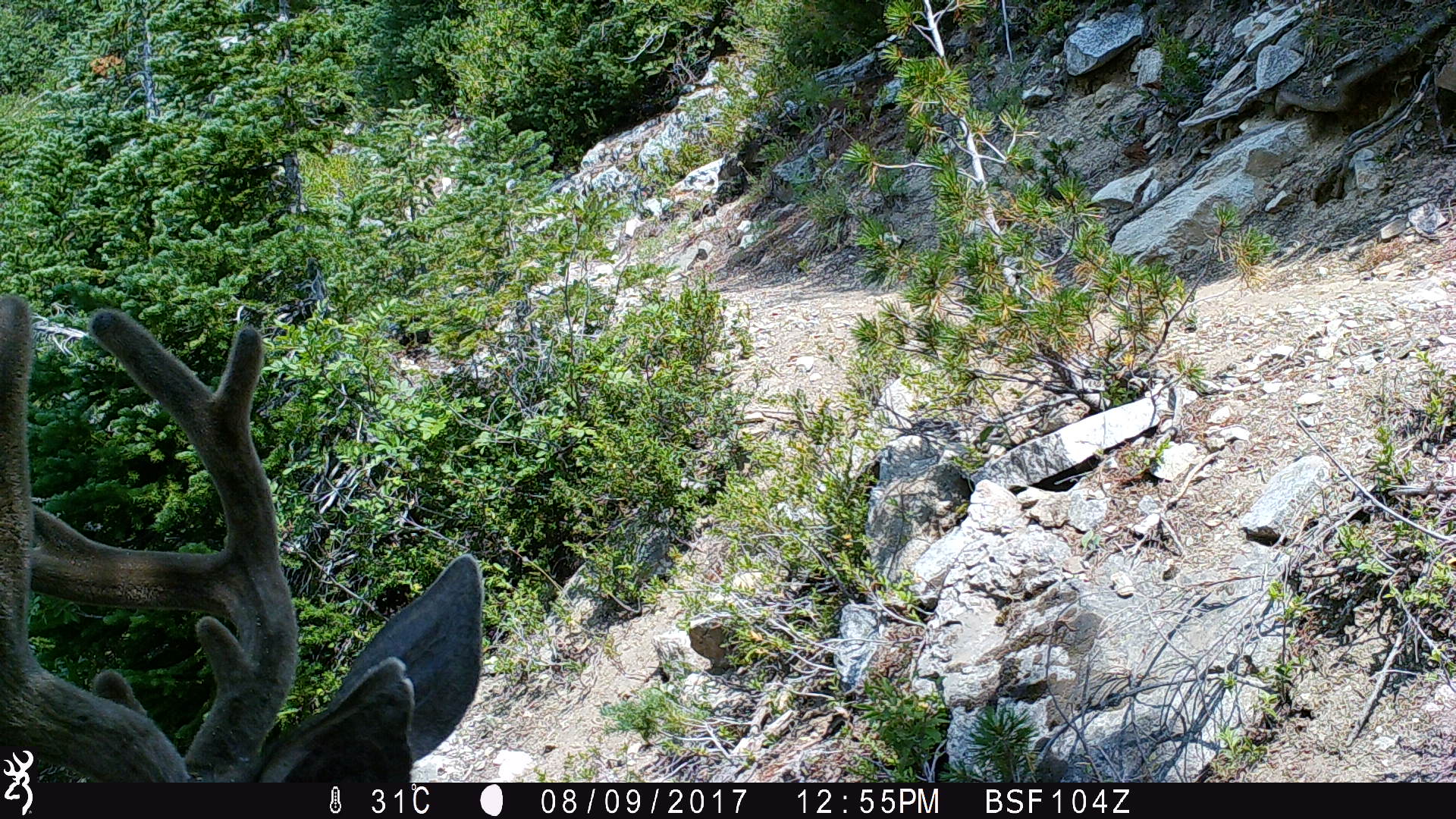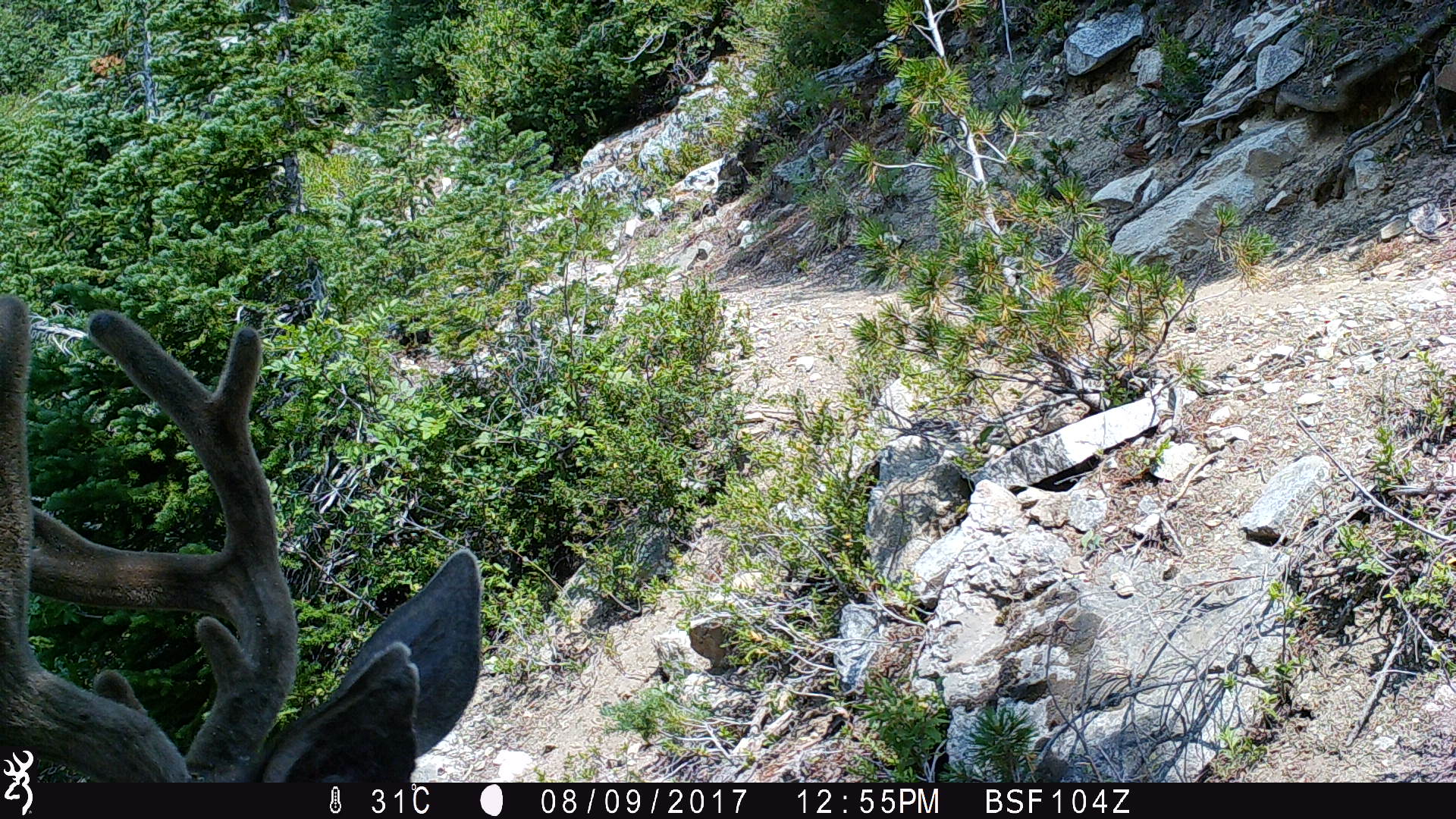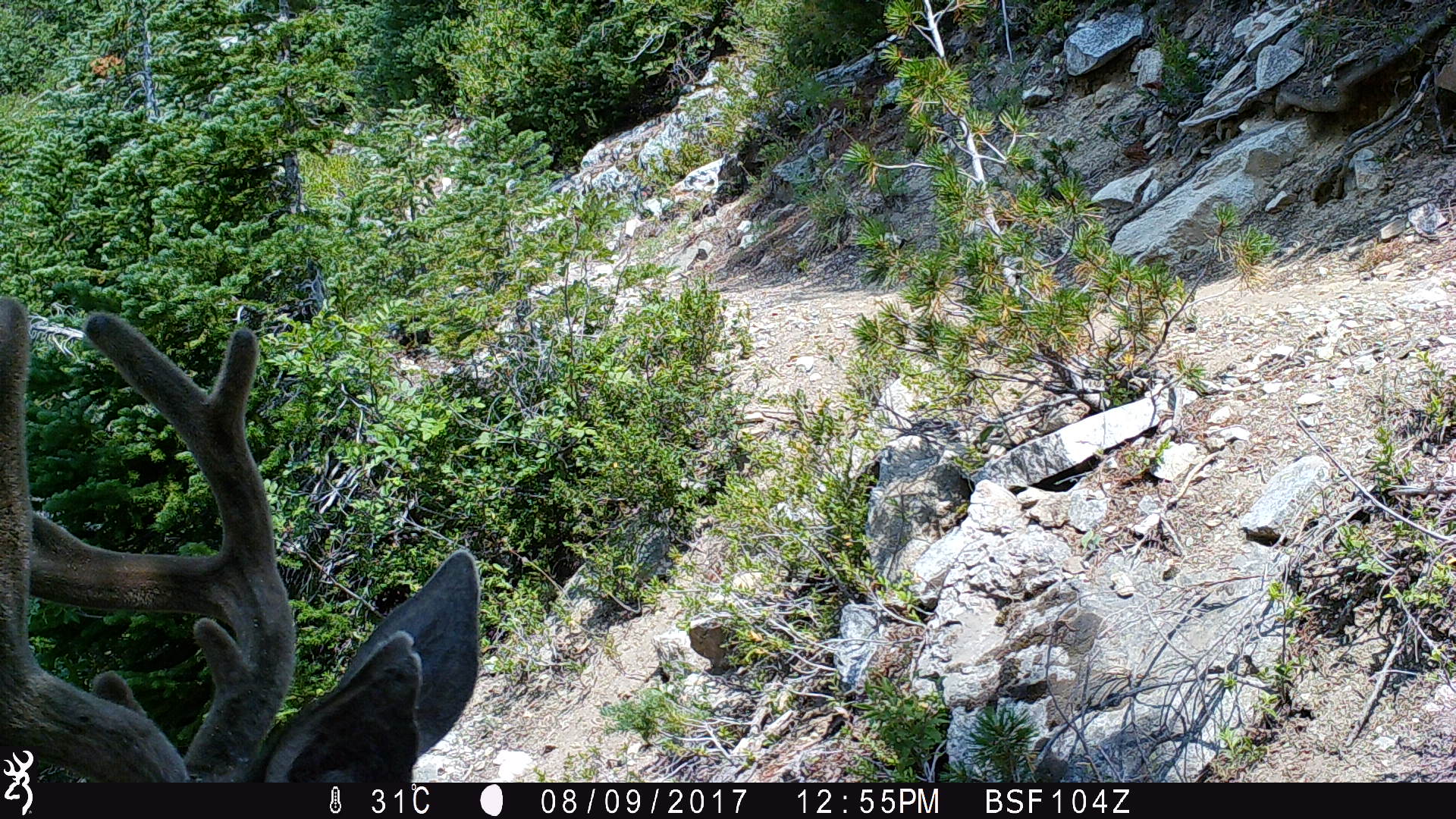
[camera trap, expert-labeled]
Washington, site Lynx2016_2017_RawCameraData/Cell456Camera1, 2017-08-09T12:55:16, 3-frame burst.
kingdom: Animalia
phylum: Chordata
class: Mammalia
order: Artiodactyla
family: Cervidae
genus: Odocoileus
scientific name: Odocoileus hemionus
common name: mule deer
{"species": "Odocoileus hemionus (mule deer)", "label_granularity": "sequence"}